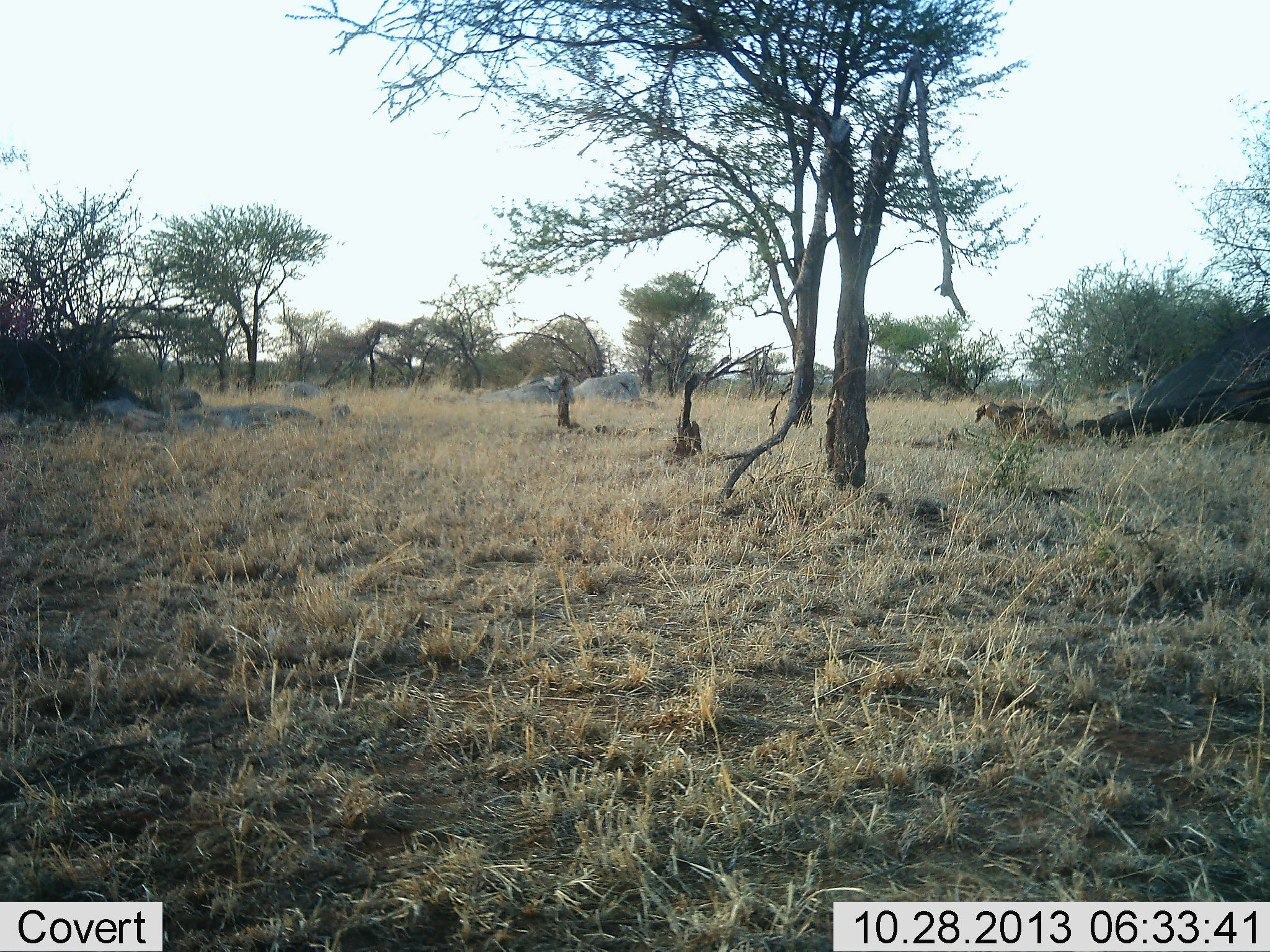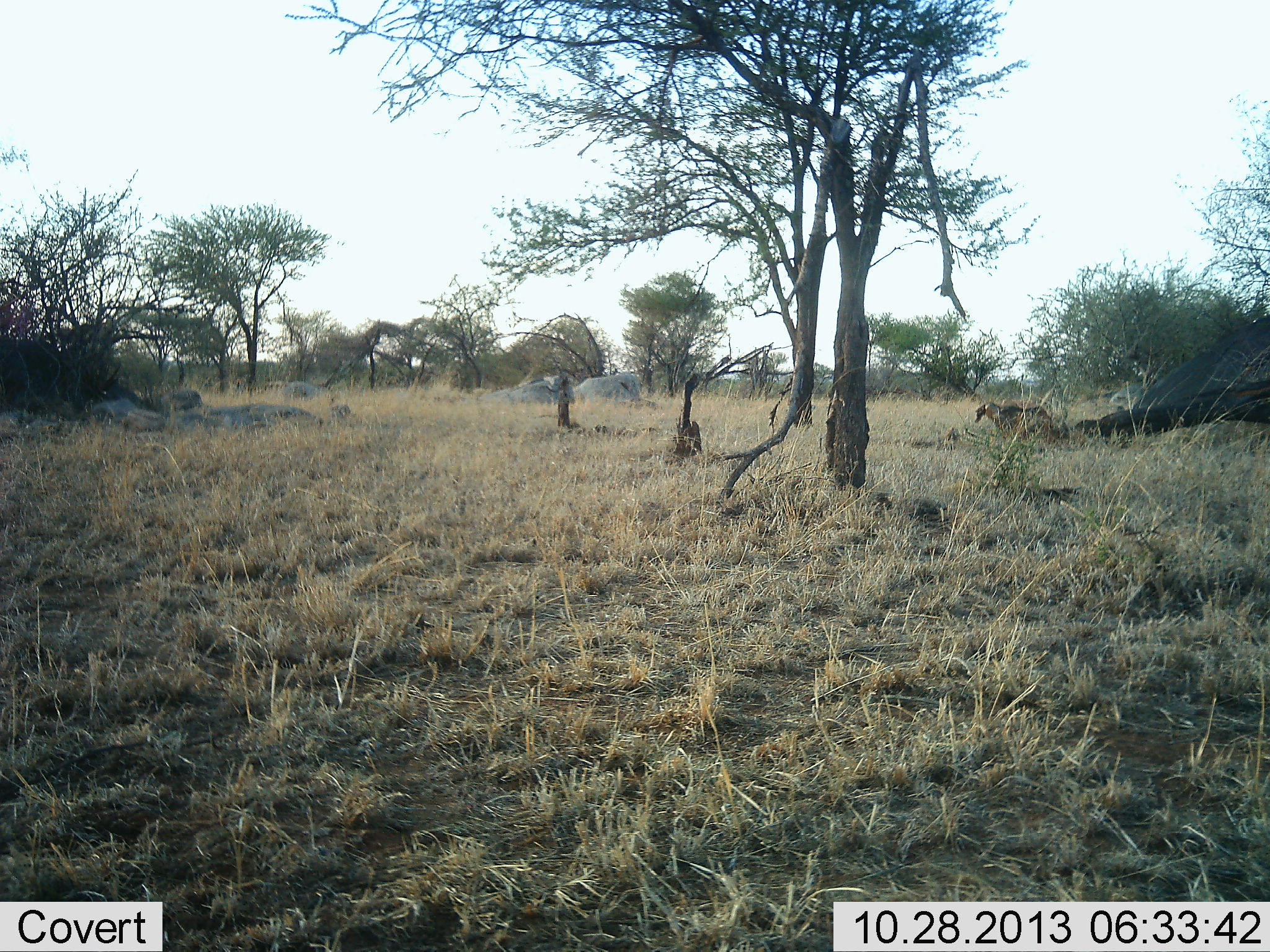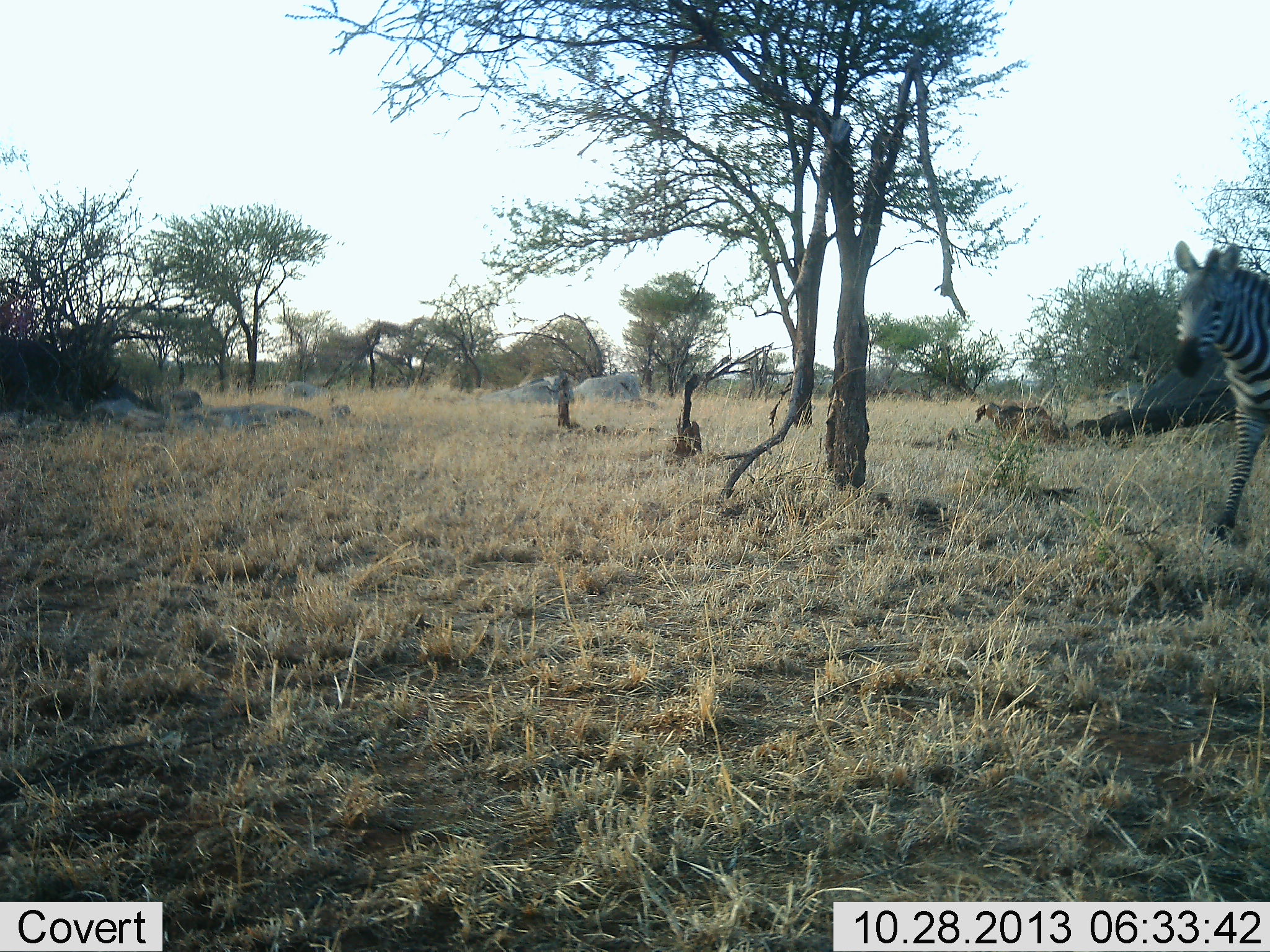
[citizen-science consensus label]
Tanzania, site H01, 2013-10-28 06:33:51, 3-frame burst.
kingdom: Animalia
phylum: Chordata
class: Mammalia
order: Perissodactyla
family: Equidae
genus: Equus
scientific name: Equus quagga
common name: plains zebra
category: zebra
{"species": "zebra (plains zebra) (Equus quagga)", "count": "1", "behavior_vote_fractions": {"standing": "0%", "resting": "0%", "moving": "100%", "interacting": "0%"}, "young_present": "0%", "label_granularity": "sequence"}